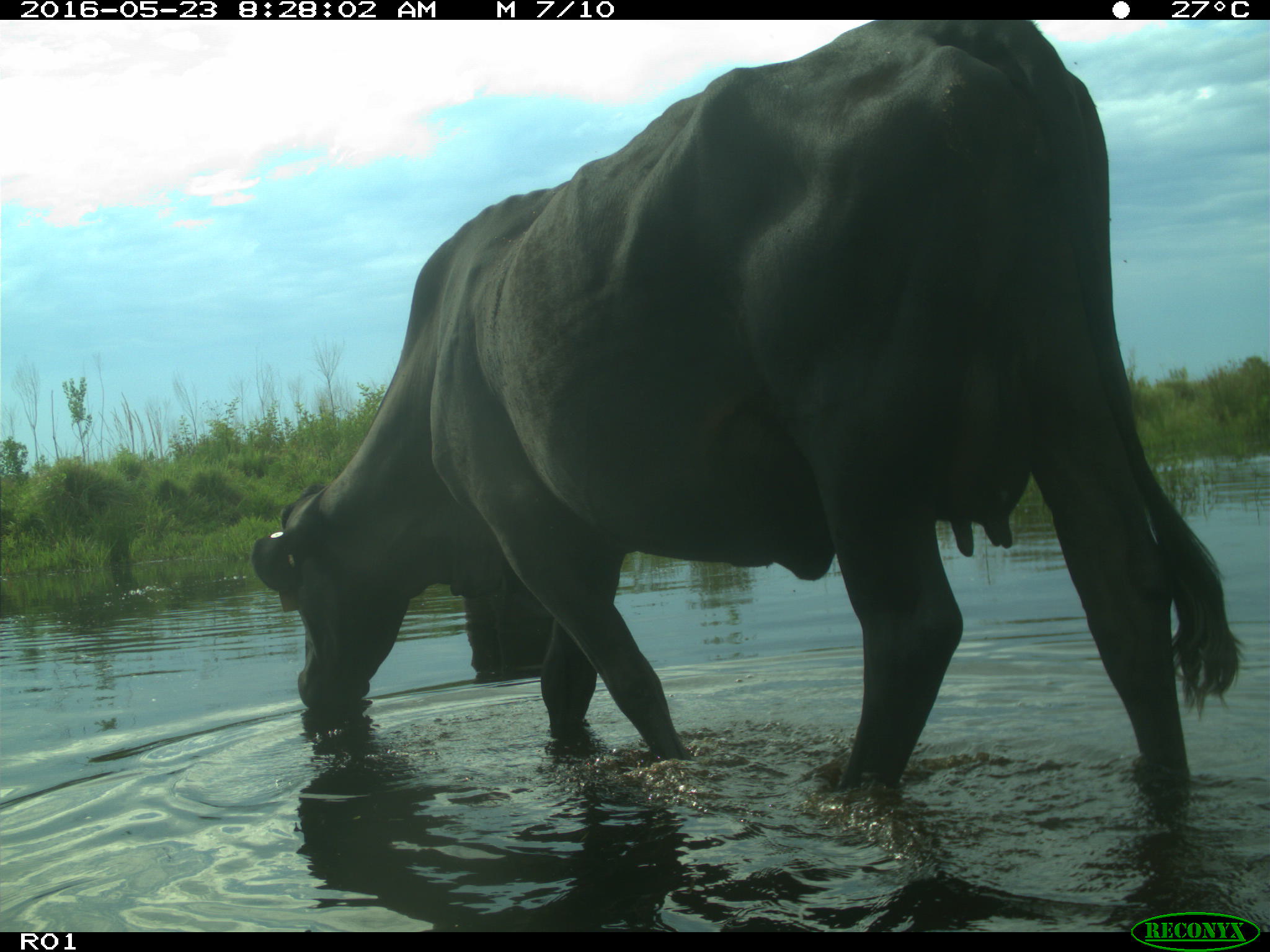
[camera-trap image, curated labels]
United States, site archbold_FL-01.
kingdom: Animalia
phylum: Chordata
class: Mammalia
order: Artiodactyla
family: Bovidae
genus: Bos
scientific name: Bos taurus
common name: domestic cow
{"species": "Bos taurus (domestic cow)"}